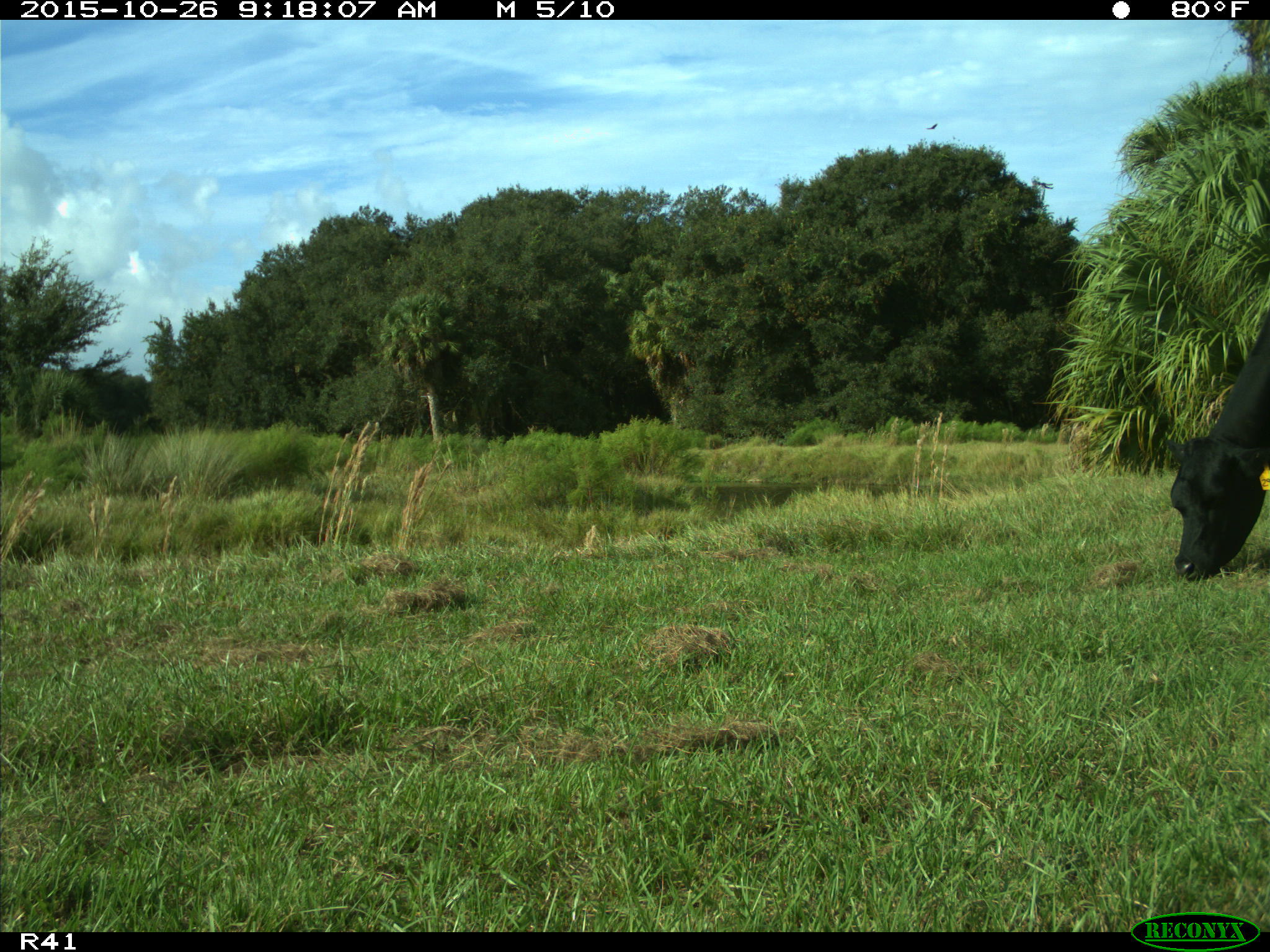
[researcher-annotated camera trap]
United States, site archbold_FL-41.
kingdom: Animalia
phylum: Chordata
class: Mammalia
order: Artiodactyla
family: Bovidae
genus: Bos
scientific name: Bos taurus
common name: domestic cow